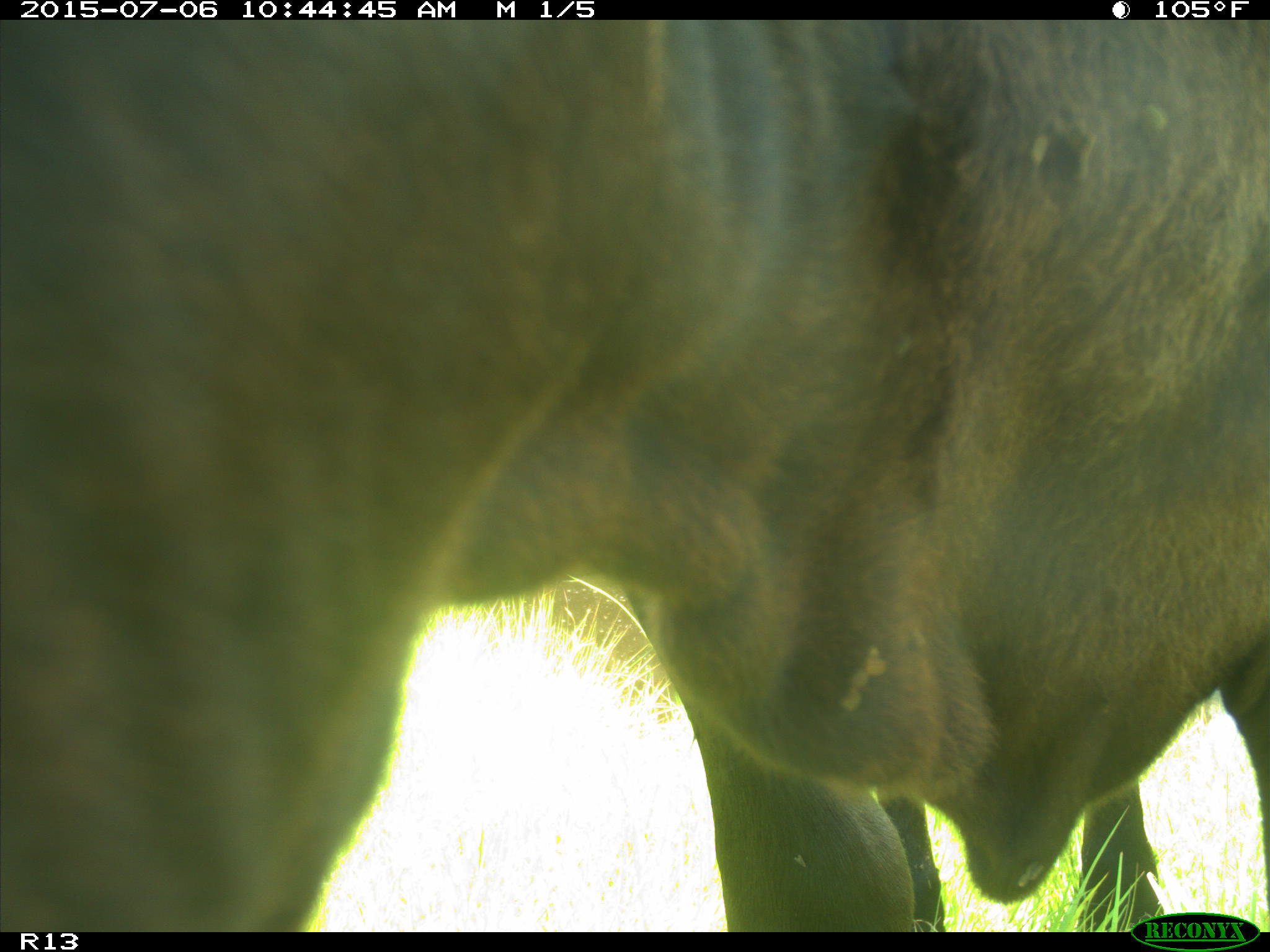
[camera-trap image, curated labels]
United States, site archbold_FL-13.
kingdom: Animalia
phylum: Chordata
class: Mammalia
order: Artiodactyla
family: Bovidae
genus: Bos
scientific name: Bos taurus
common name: domestic cow